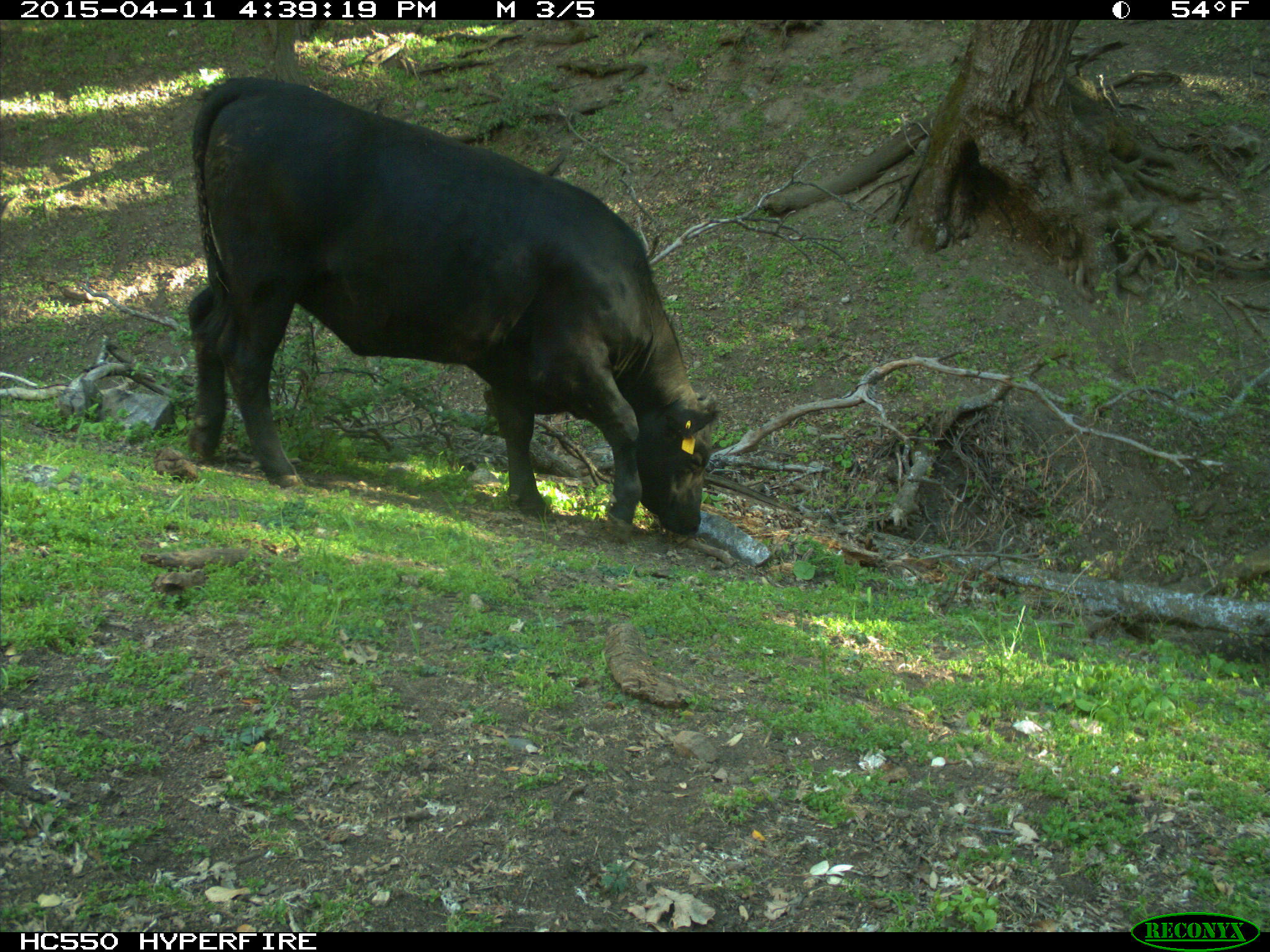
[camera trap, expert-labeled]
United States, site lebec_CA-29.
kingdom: Animalia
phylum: Chordata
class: Mammalia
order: Artiodactyla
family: Bovidae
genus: Bos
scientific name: Bos taurus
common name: domestic cow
Bos taurus (domestic cow).